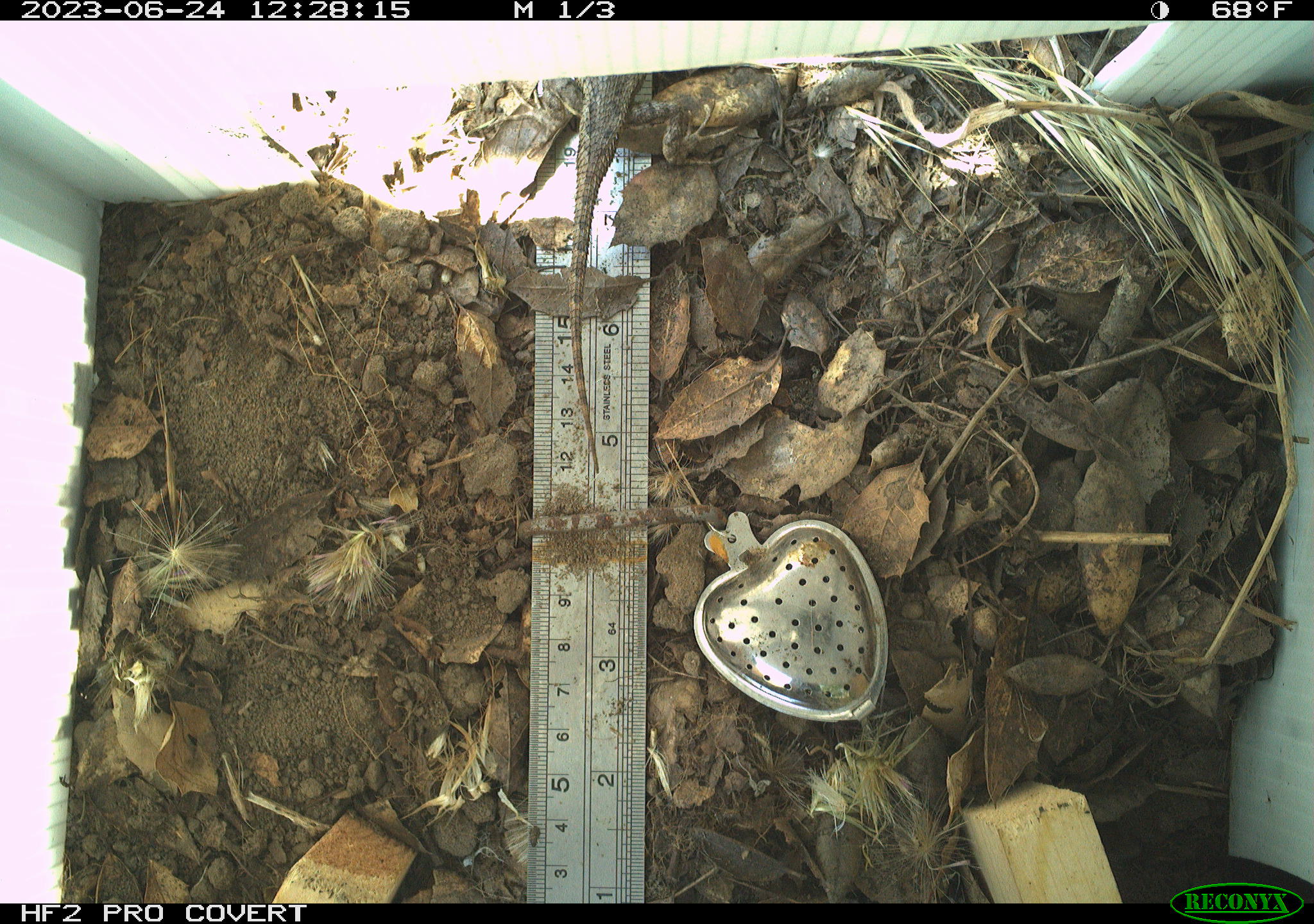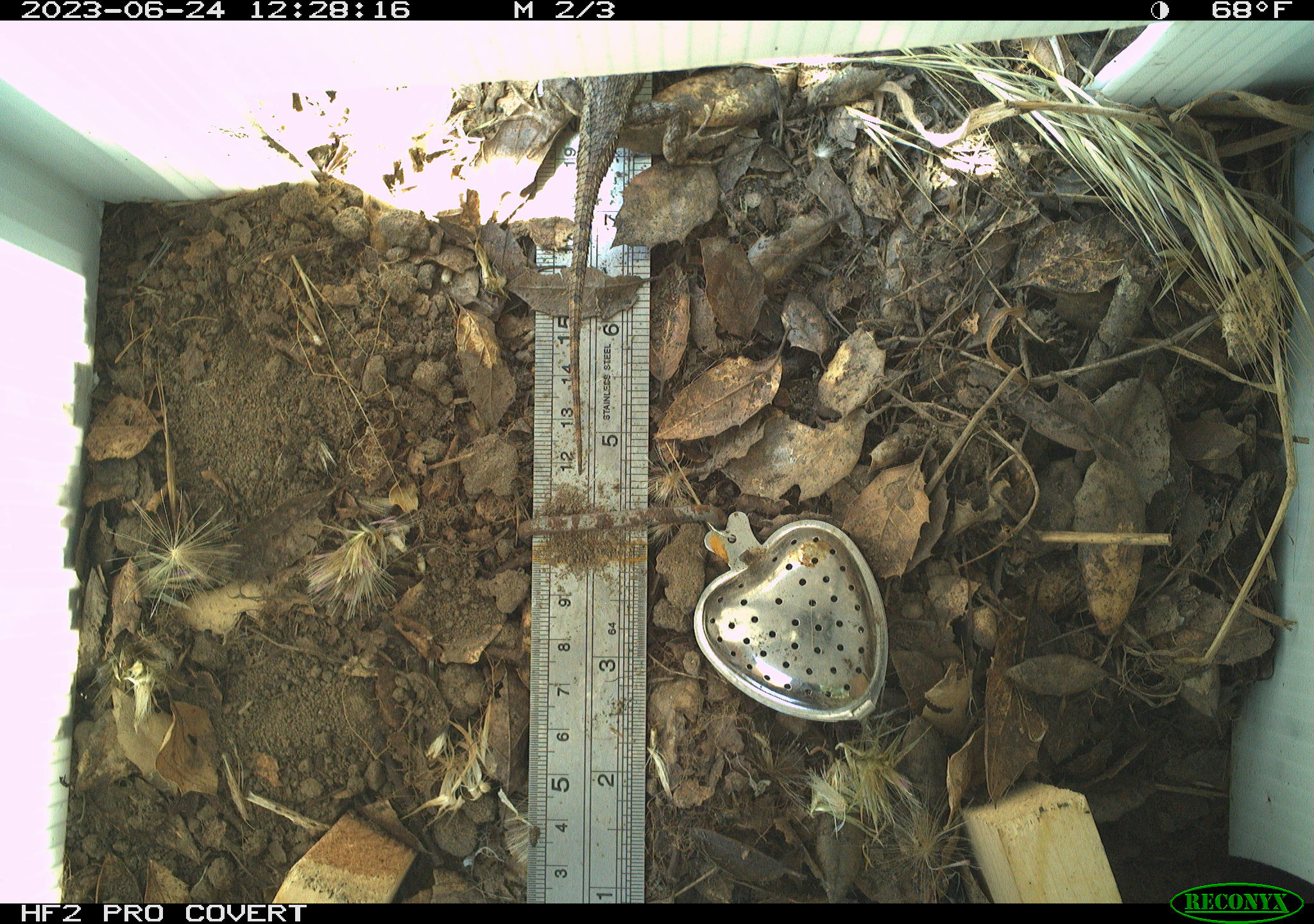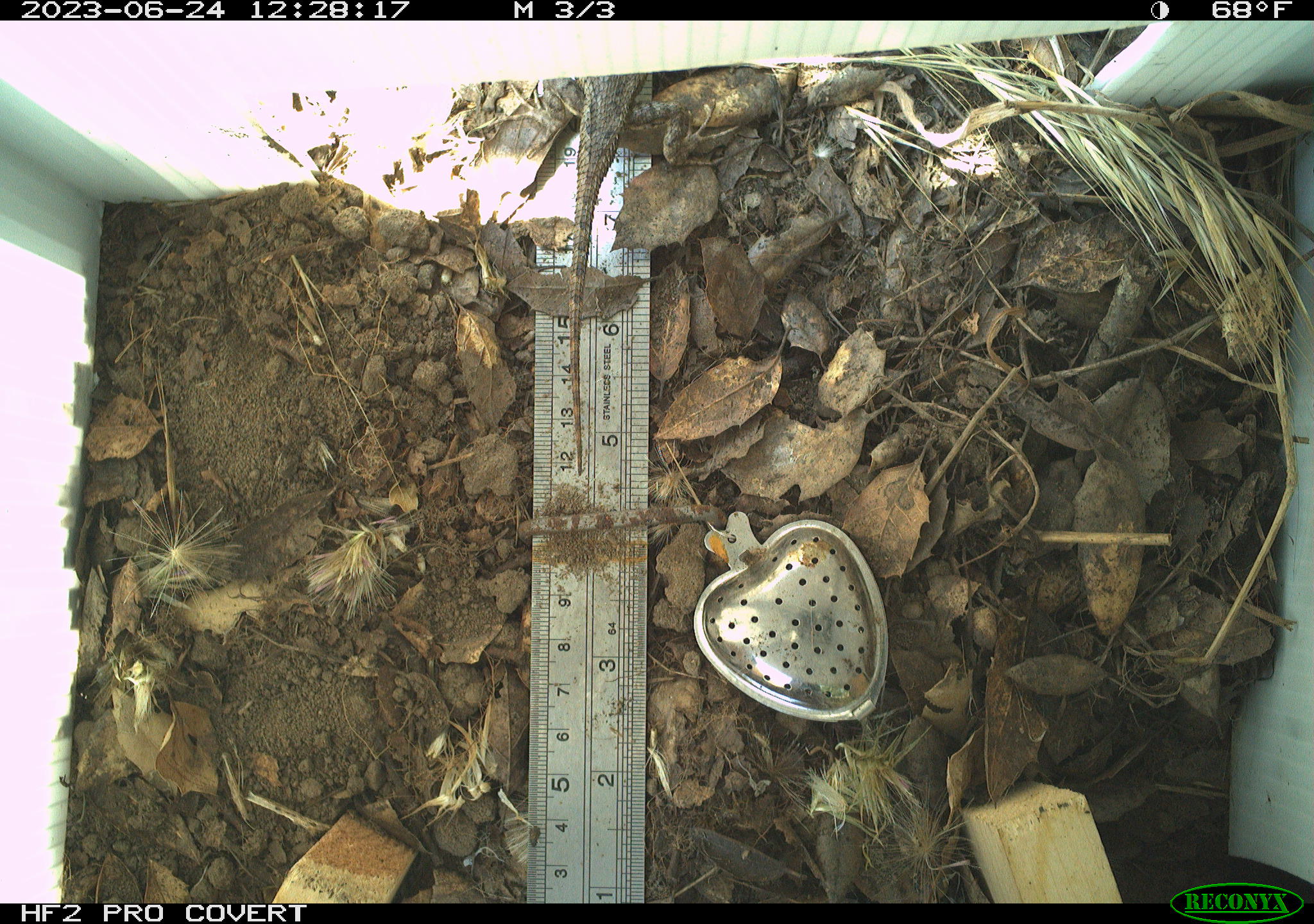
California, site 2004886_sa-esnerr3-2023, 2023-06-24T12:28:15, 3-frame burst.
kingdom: Animalia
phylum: Chordata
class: Reptilia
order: Squamata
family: Phrynosomatidae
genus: Sceloporus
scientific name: Sceloporus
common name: spiny lizards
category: sceloporus species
Sceloporus species (spiny lizards) (Sceloporus).